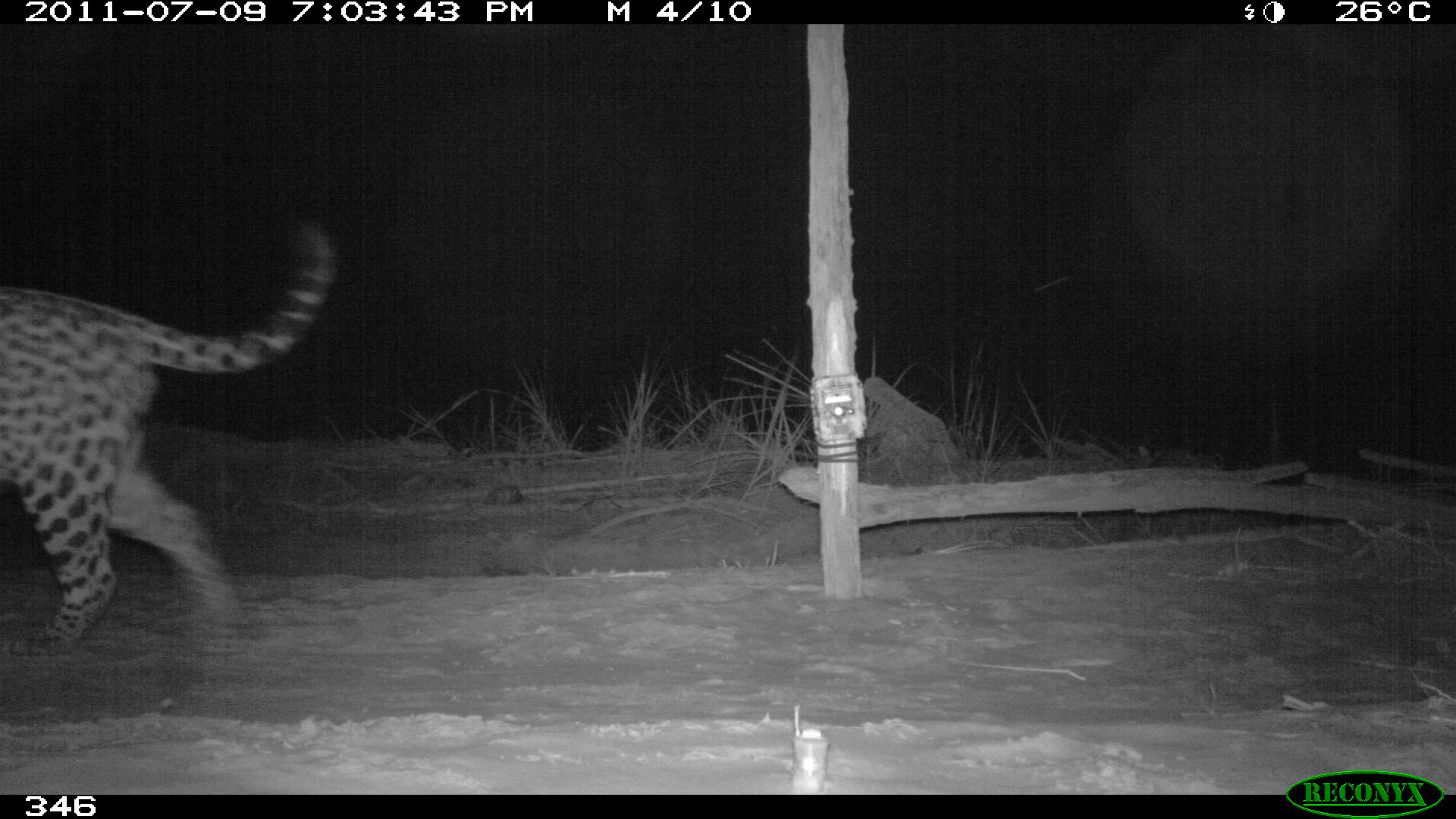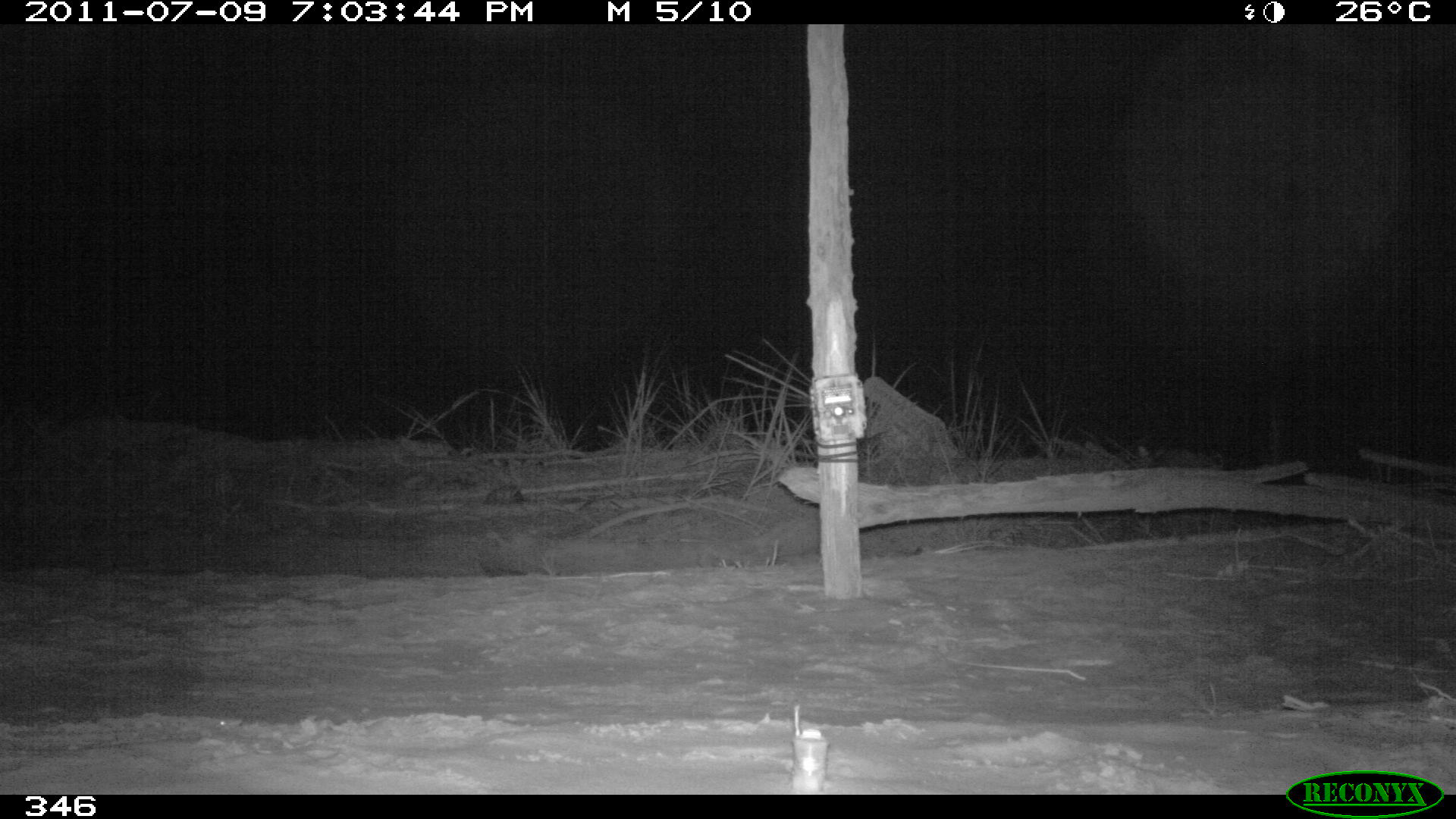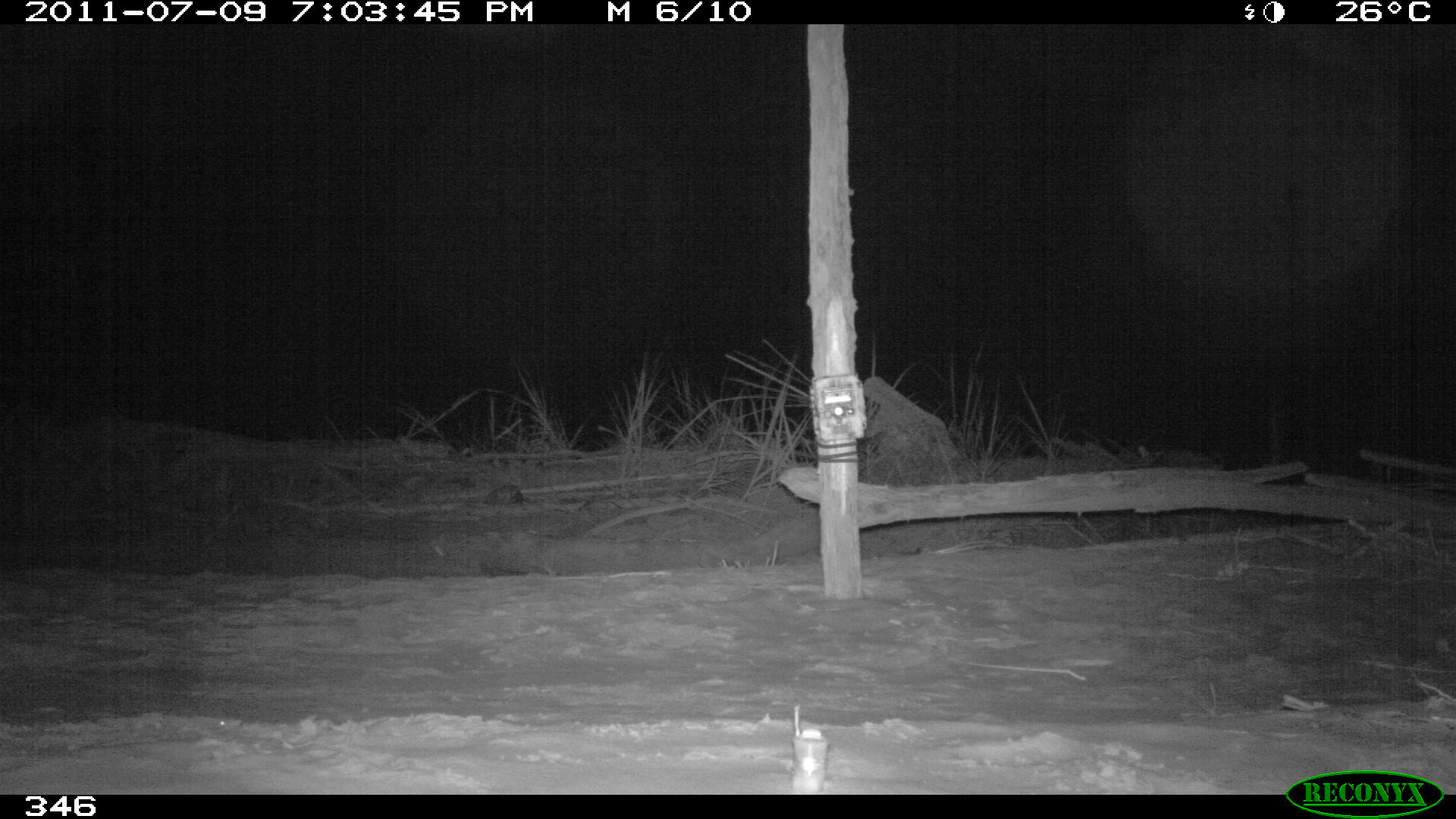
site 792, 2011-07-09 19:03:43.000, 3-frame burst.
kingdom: Animalia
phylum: Chordata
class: Mammalia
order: Carnivora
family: Felidae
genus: Panthera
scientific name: Panthera onca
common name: jaguar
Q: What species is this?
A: Panthera onca (jaguar).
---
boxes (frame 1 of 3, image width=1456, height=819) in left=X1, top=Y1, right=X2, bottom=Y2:
panthera onca: left=0, top=213, right=334, bottom=651